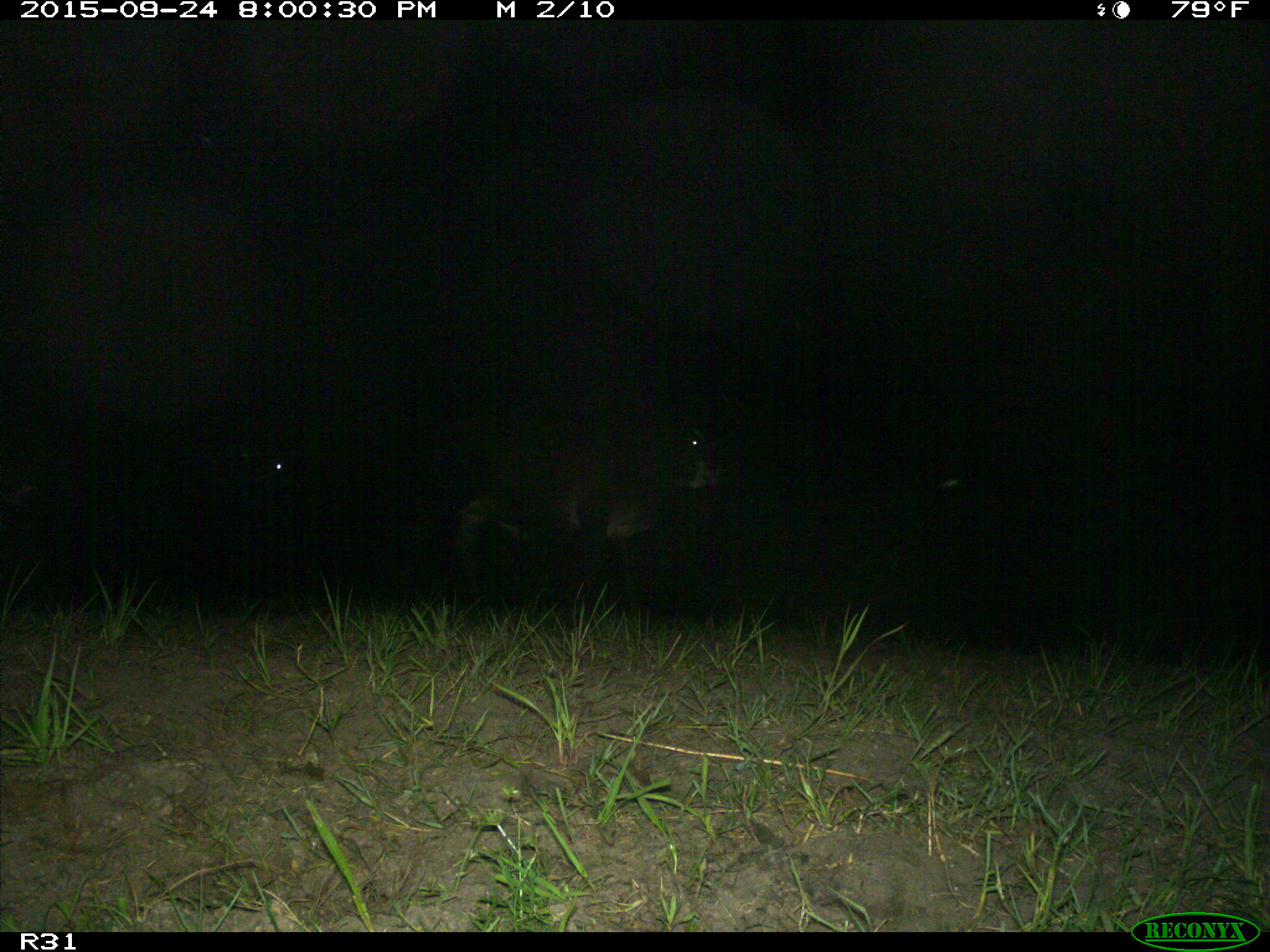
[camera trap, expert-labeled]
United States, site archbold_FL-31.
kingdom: Animalia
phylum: Chordata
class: Mammalia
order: Artiodactyla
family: Bovidae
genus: Bos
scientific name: Bos taurus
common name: domestic cow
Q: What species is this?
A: Bos taurus (domestic cow).